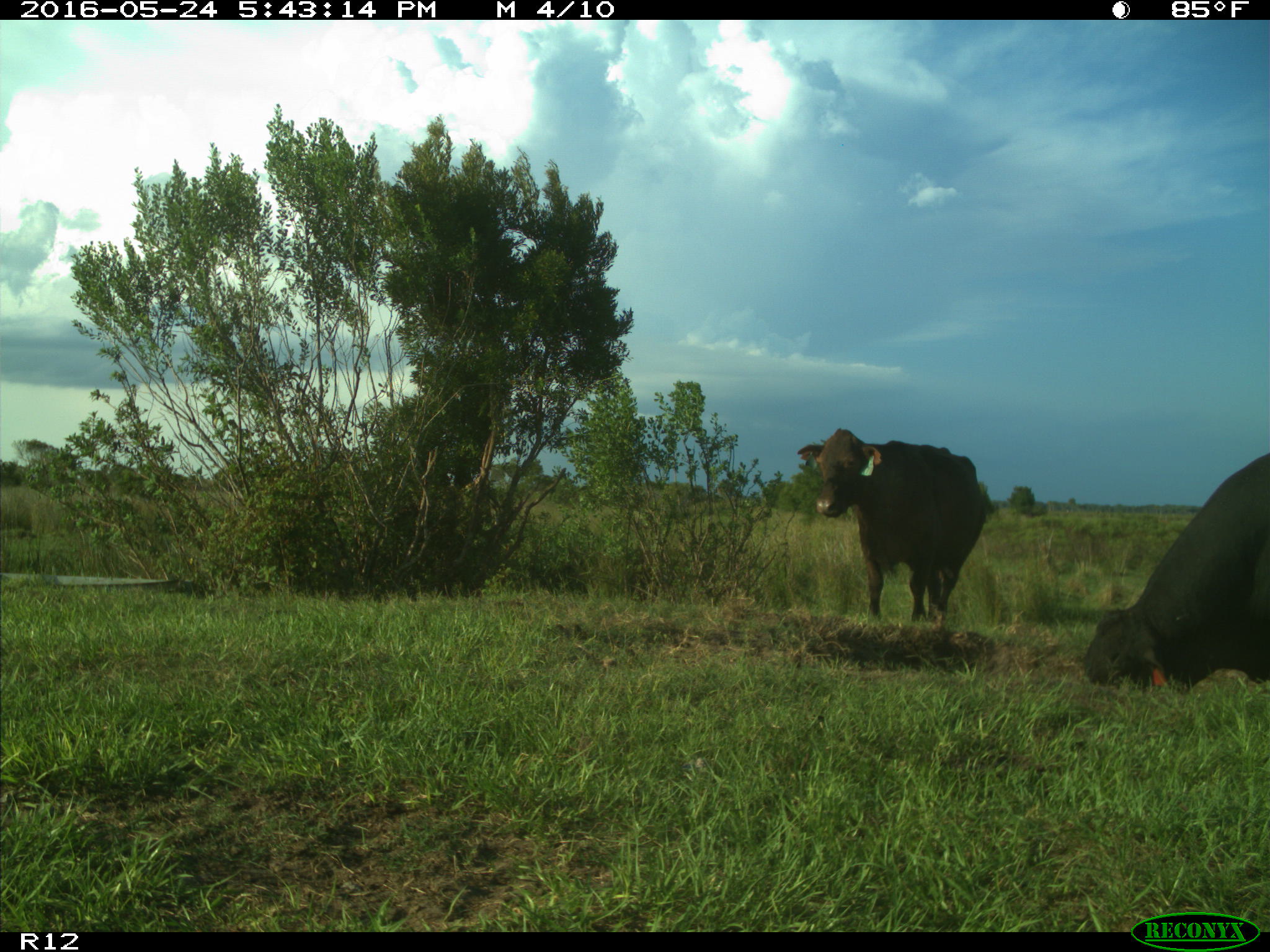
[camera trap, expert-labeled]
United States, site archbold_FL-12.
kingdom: Animalia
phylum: Chordata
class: Mammalia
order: Artiodactyla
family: Bovidae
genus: Bos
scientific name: Bos taurus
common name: domestic cow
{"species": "Bos taurus (domestic cow)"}